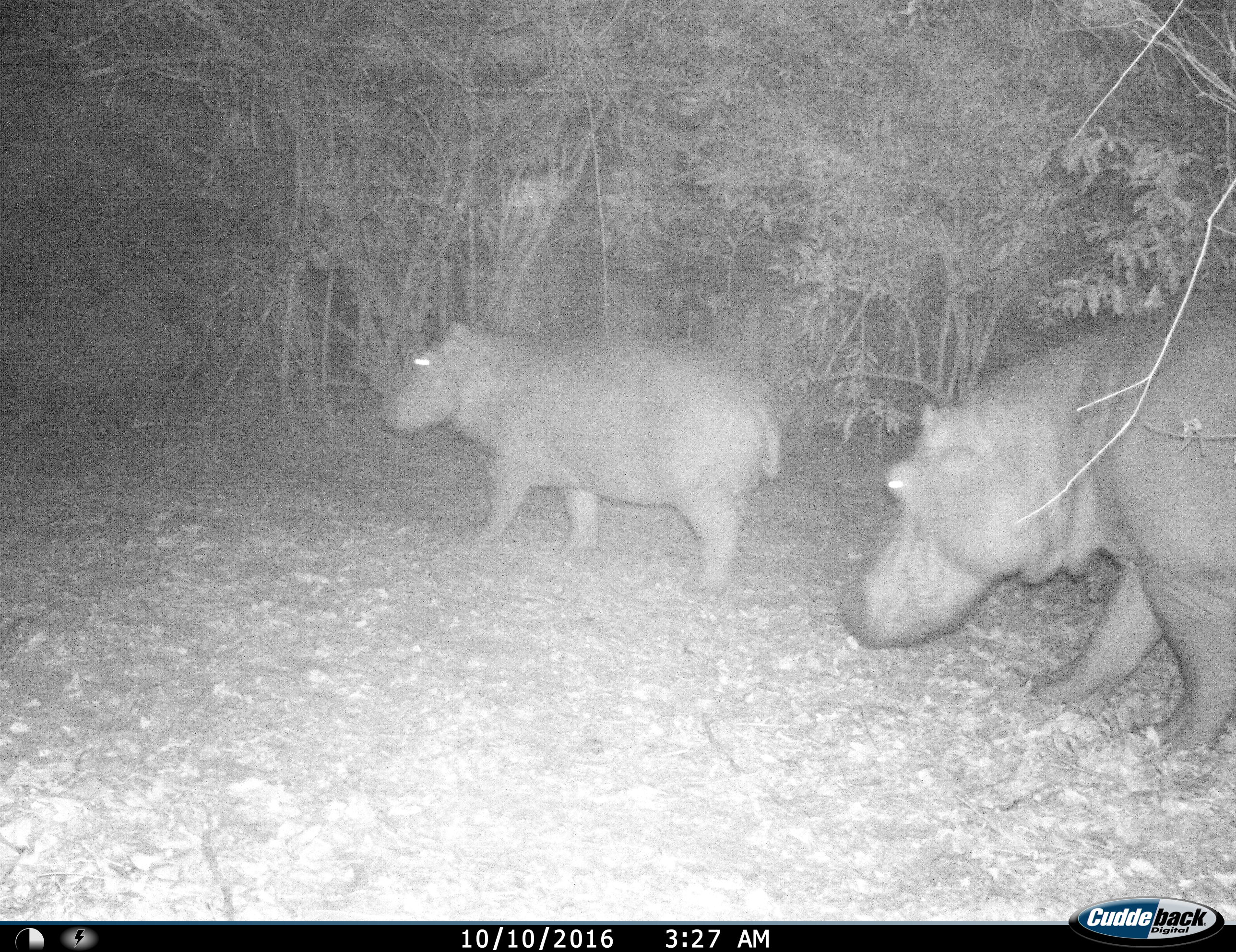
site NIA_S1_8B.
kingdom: Animalia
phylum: Chordata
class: Mammalia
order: Artiodactyla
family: Hippopotamidae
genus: Hippopotamus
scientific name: Hippopotamus amphibius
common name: hippopotamus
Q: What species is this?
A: Hippopotamus (Hippopotamus amphibius).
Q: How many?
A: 2.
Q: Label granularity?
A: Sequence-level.